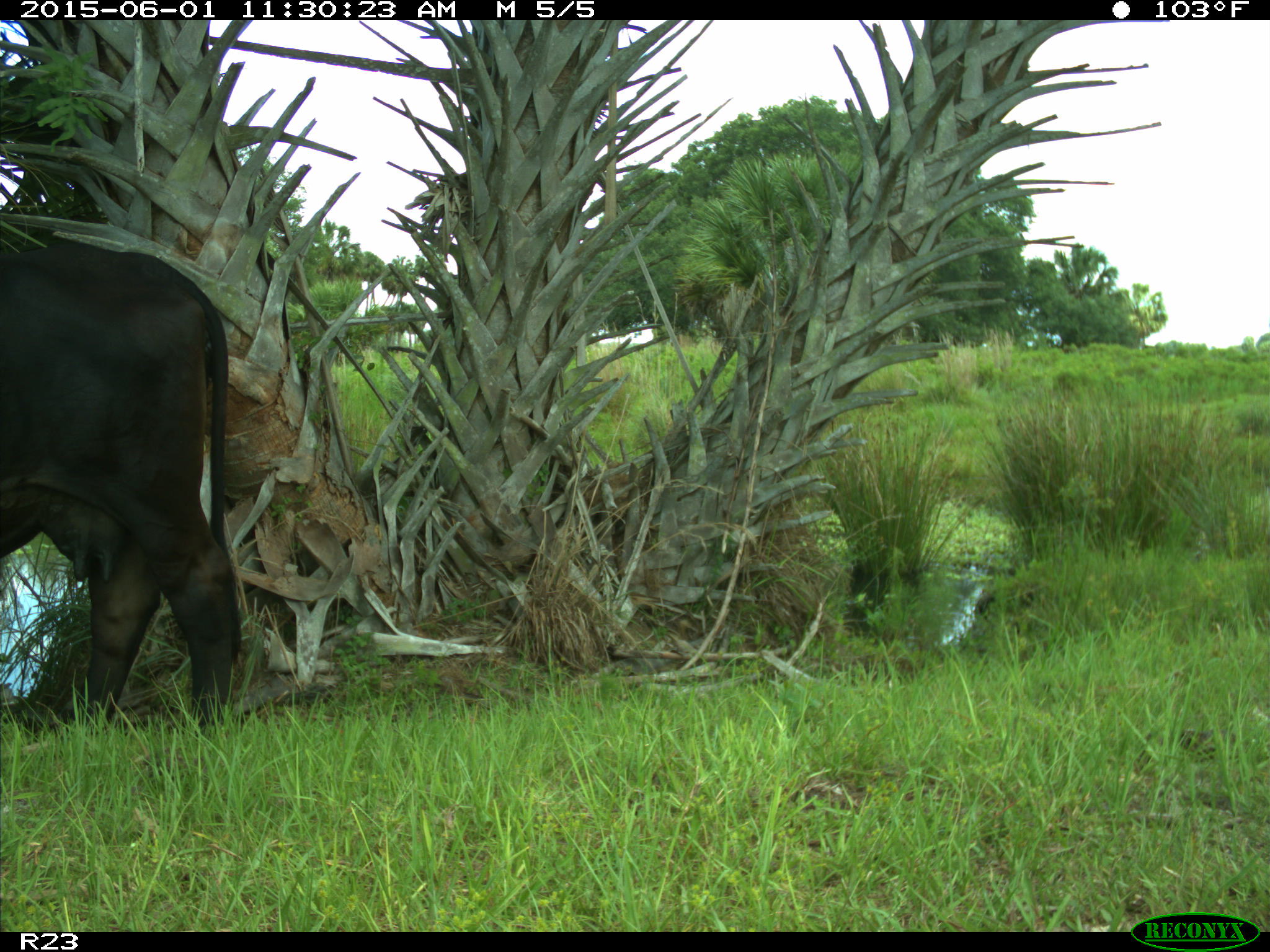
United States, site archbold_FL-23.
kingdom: Animalia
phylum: Chordata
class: Mammalia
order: Artiodactyla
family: Bovidae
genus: Bos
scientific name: Bos taurus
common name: domestic cow